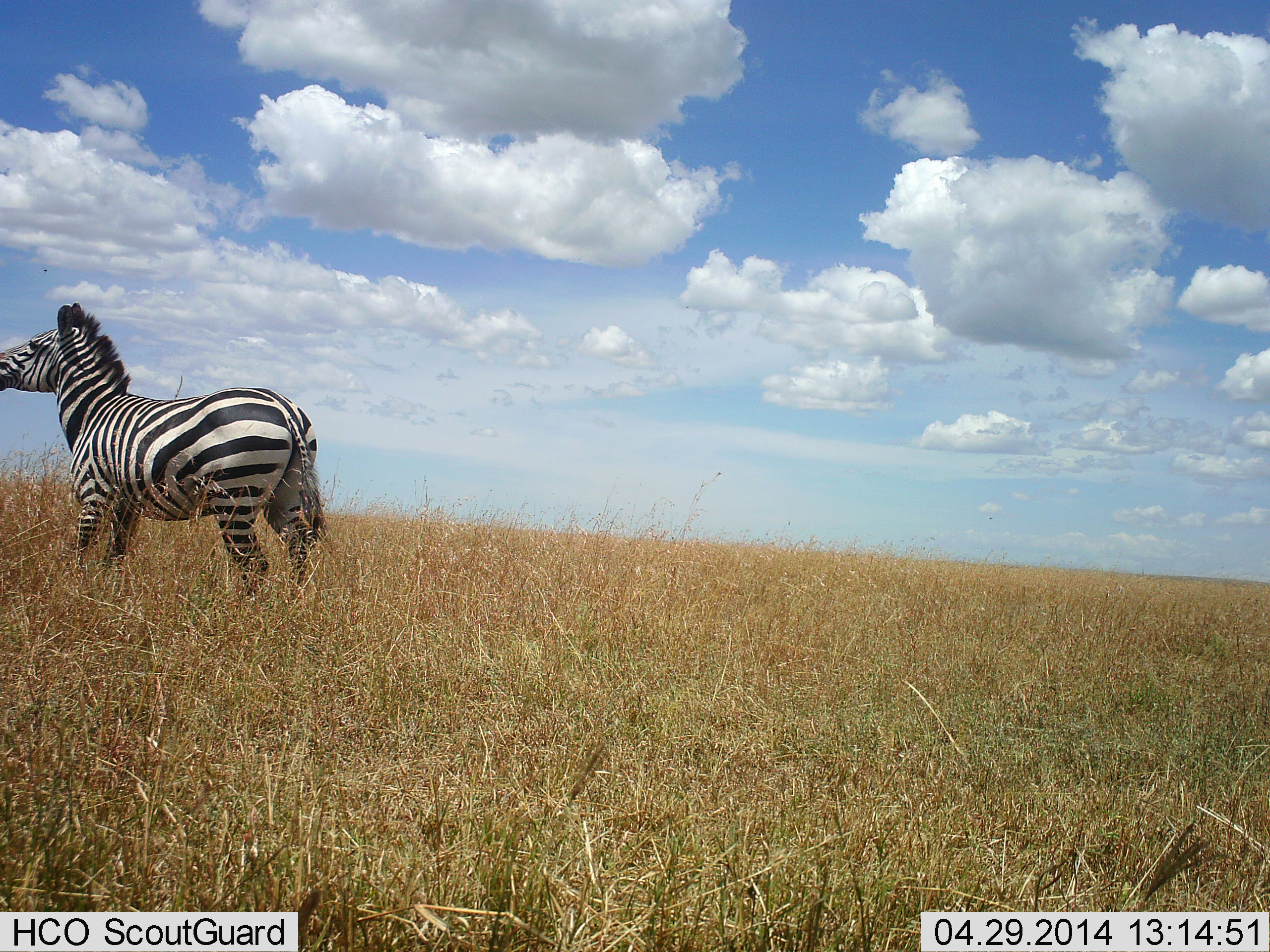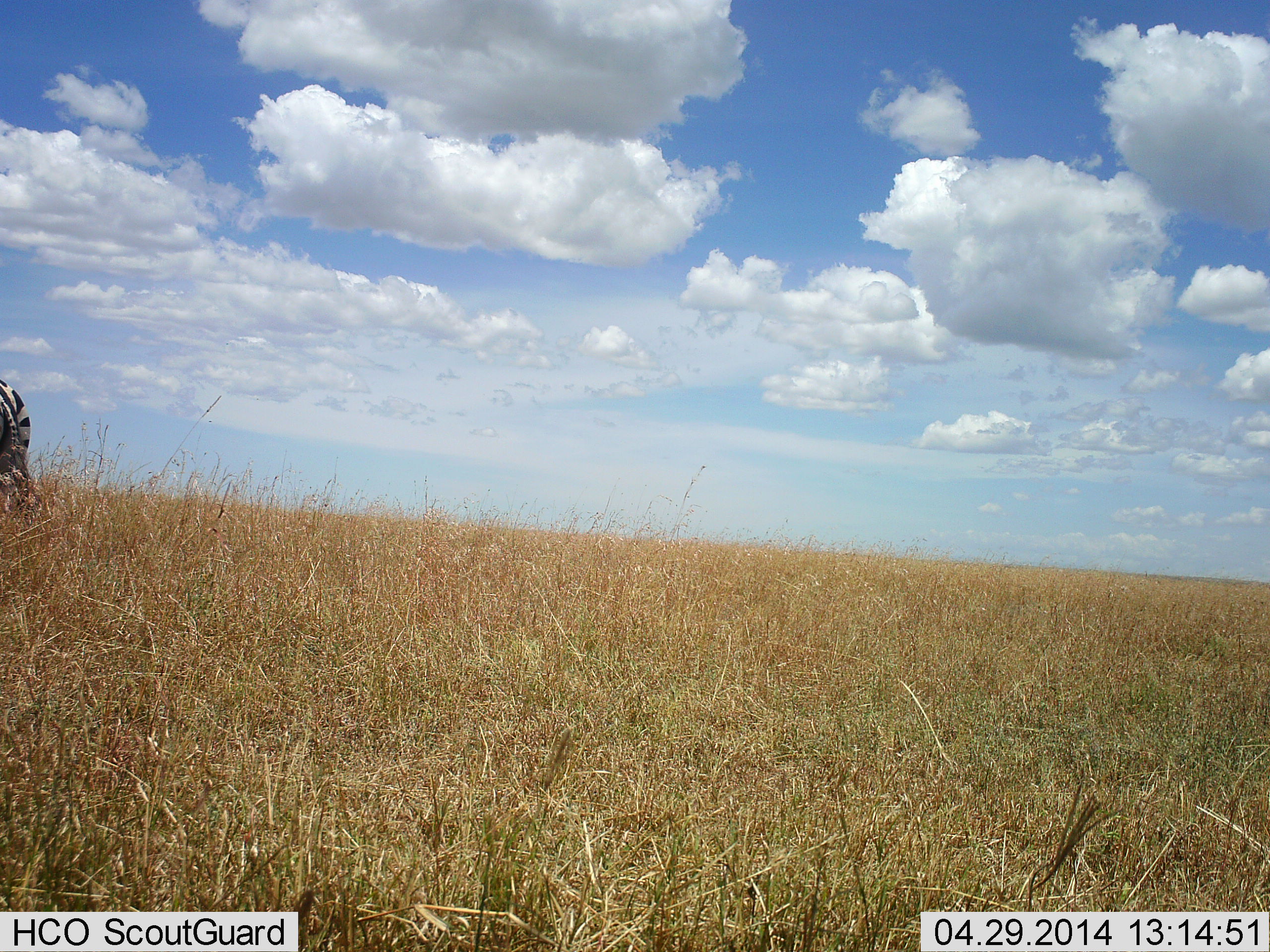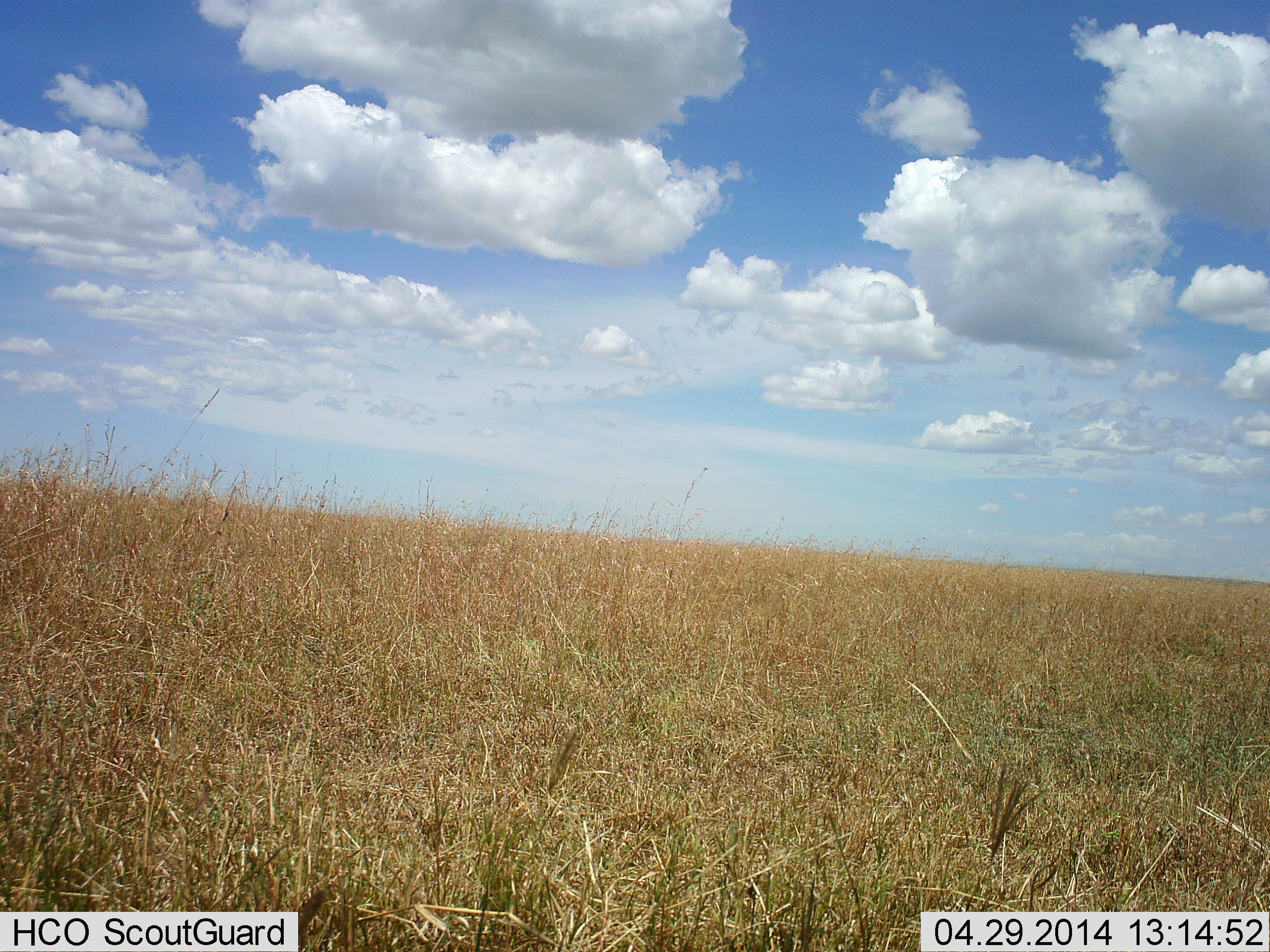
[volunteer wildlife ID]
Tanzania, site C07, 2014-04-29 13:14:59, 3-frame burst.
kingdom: Animalia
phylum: Chordata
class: Mammalia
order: Perissodactyla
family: Equidae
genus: Equus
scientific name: Equus quagga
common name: plains zebra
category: zebra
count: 1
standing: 0%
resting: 0%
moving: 100%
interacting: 0%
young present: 0%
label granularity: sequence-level